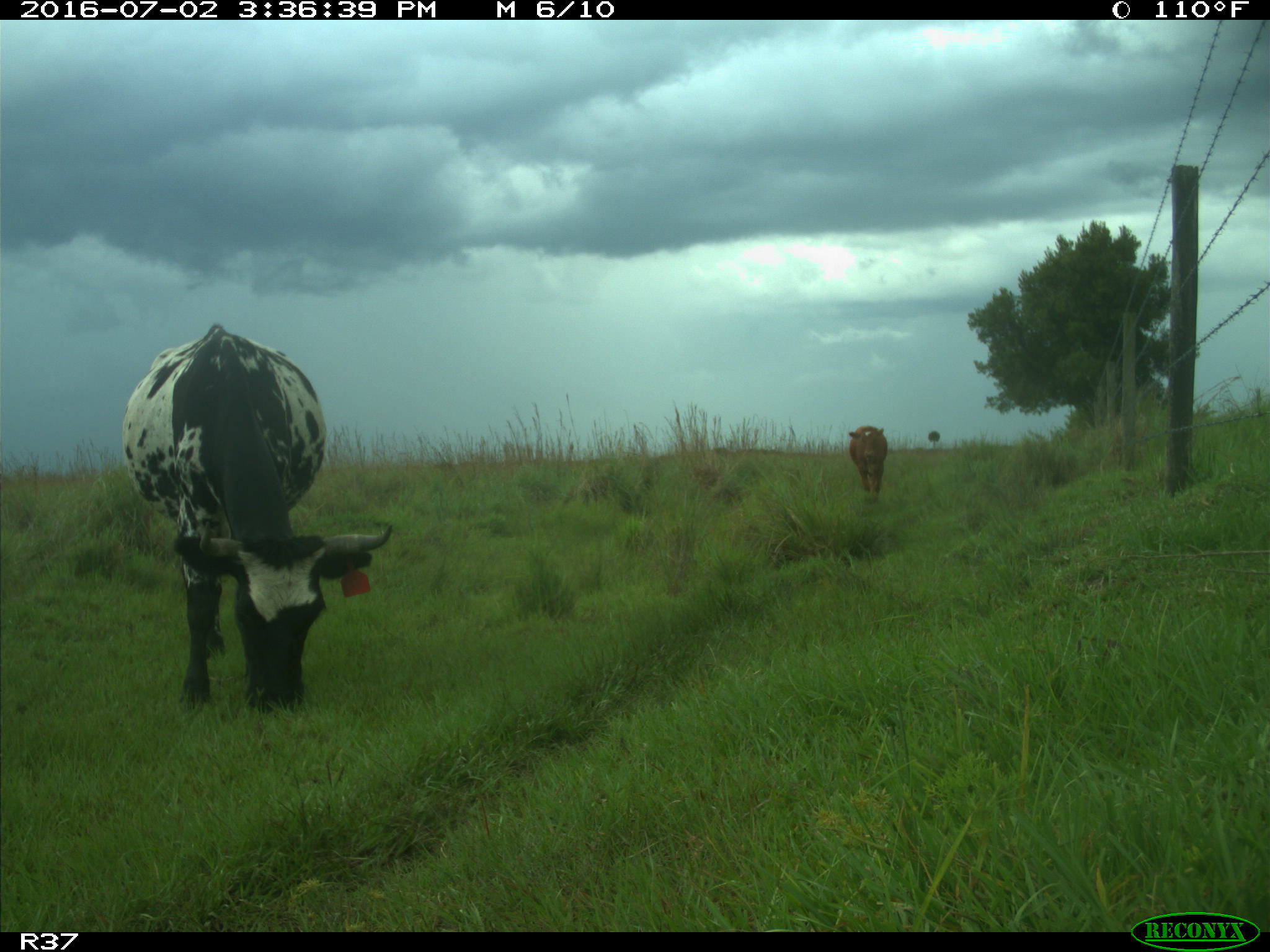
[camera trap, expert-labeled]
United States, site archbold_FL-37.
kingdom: Animalia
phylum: Chordata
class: Mammalia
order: Artiodactyla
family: Bovidae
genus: Bos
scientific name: Bos taurus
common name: domestic cow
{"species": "Bos taurus (domestic cow)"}